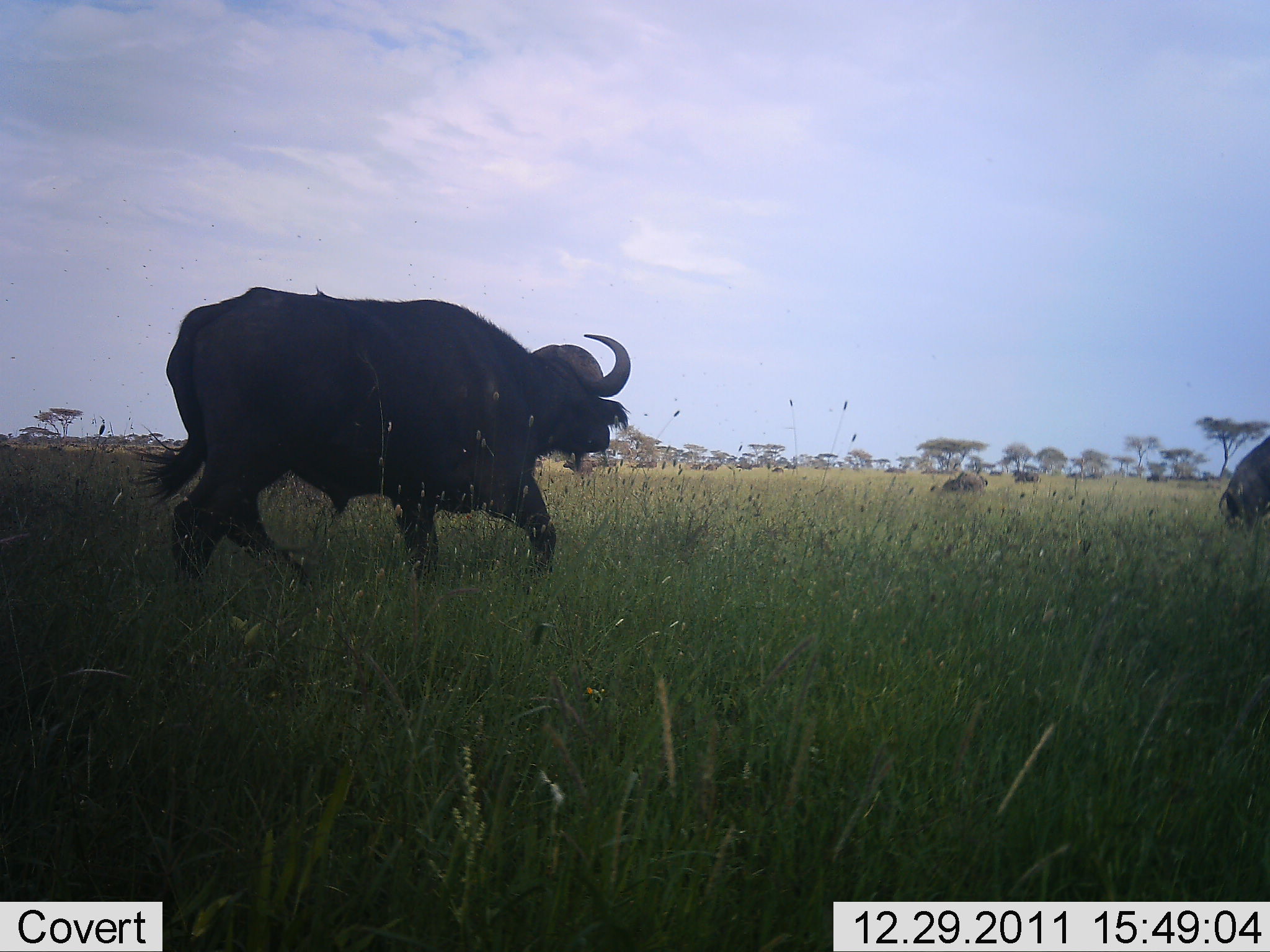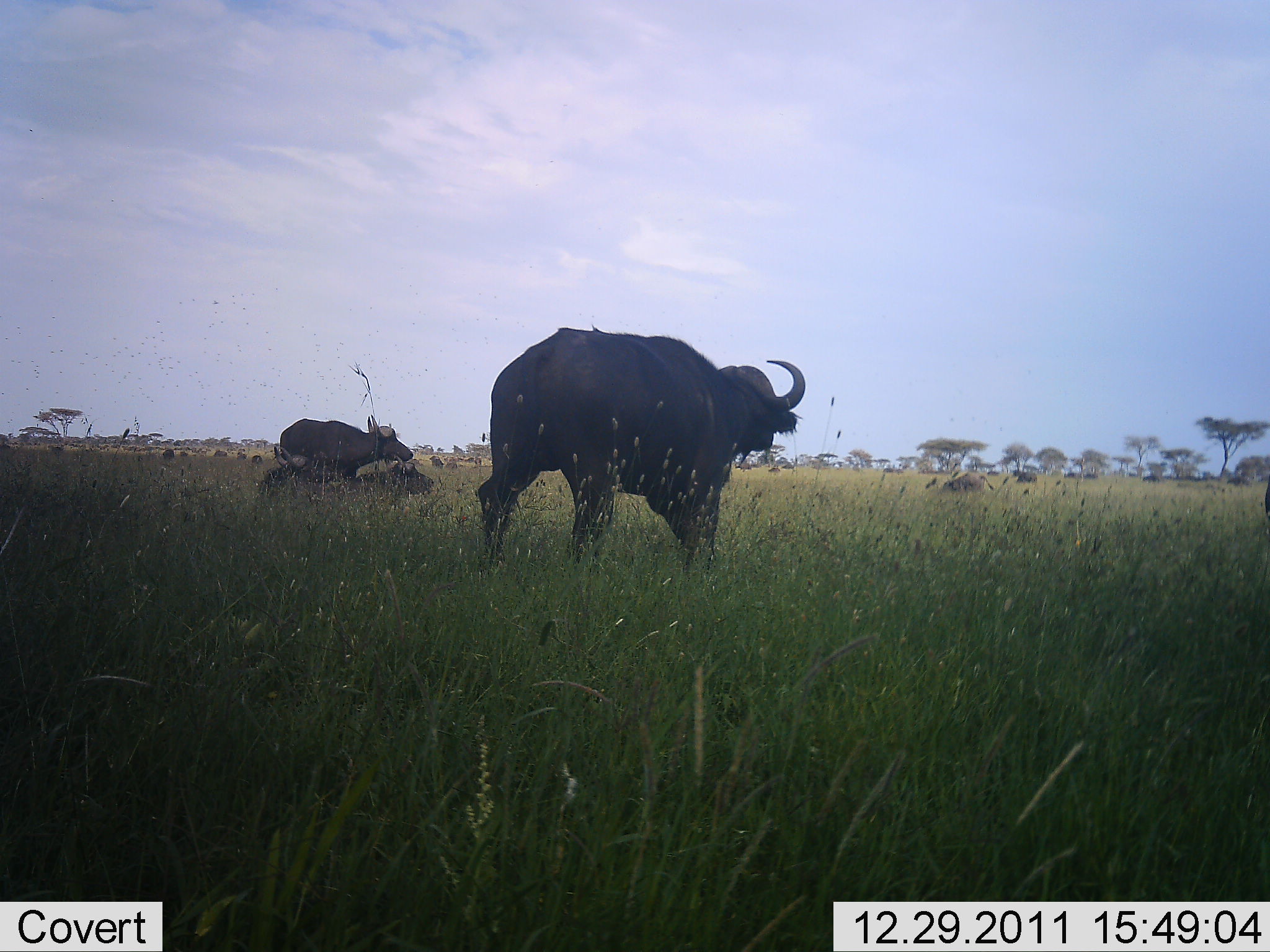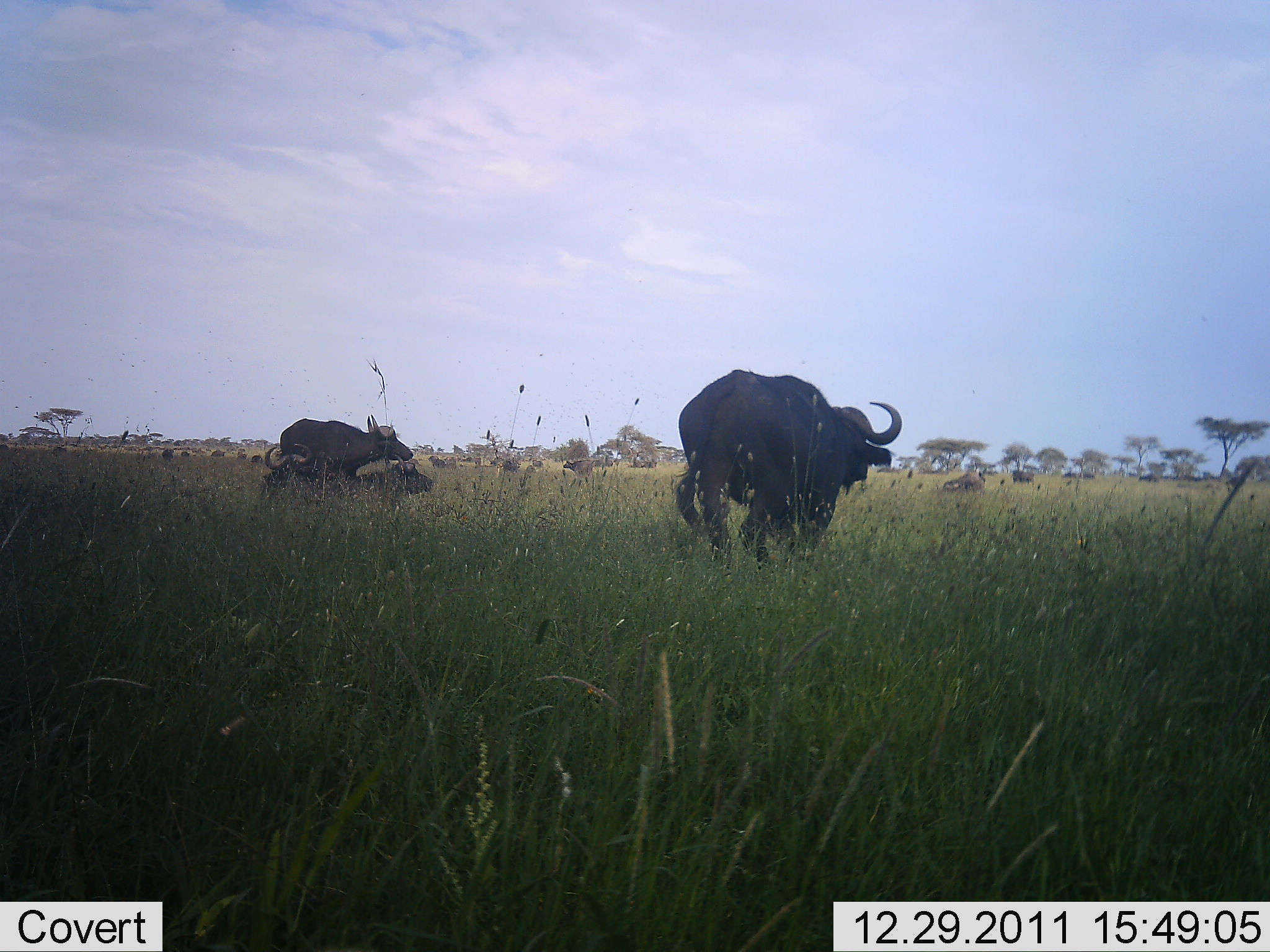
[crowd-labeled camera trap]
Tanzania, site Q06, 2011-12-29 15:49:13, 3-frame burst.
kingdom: Animalia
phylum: Chordata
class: Mammalia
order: Artiodactyla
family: Bovidae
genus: Syncerus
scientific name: Syncerus caffer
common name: cape buffalo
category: buffalo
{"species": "buffalo (cape buffalo) (Syncerus caffer)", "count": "4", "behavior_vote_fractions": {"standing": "29%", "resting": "43%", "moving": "100%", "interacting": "7%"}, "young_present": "0%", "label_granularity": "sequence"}